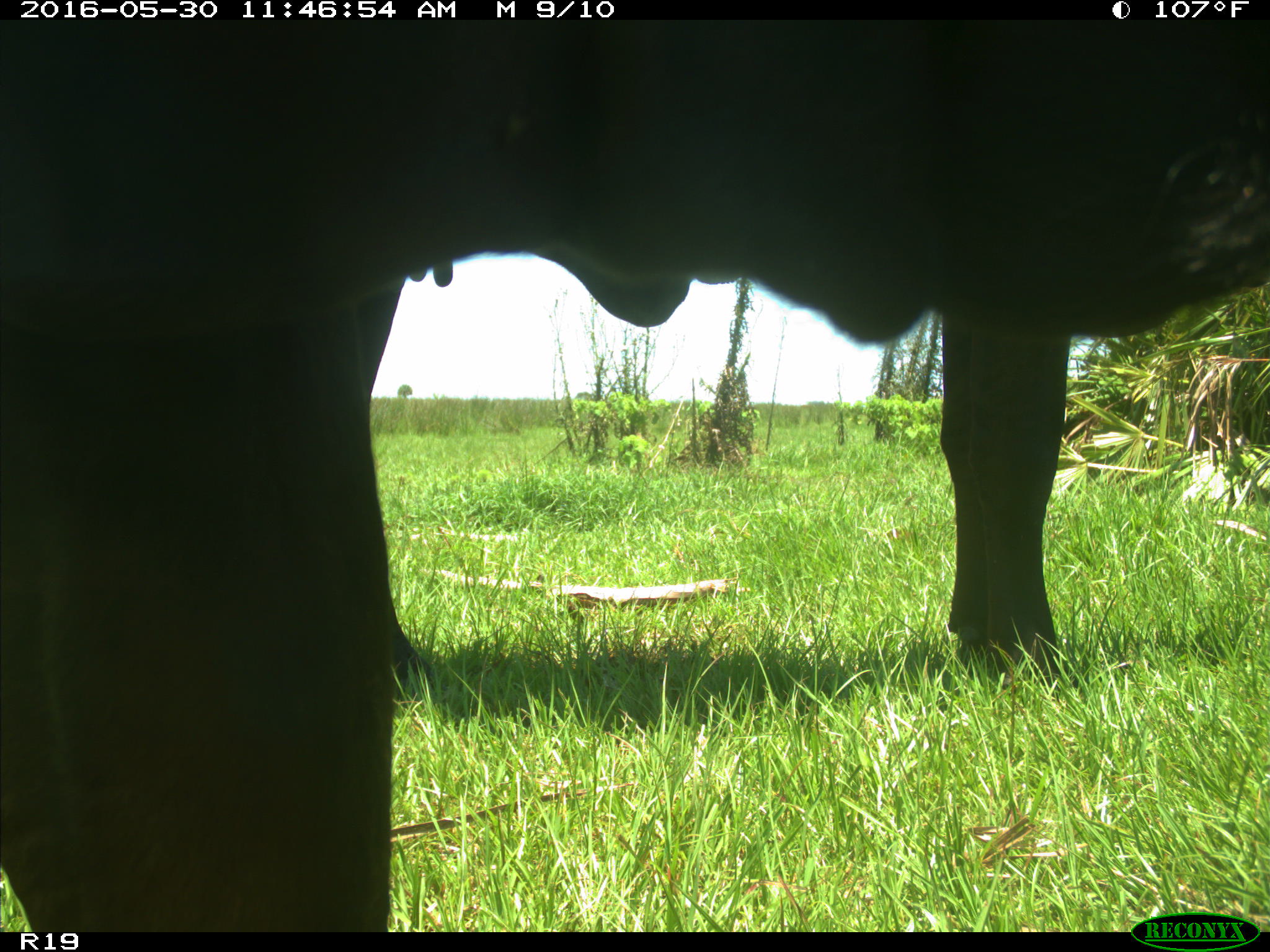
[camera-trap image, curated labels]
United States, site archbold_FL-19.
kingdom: Animalia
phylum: Chordata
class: Mammalia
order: Artiodactyla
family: Bovidae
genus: Bos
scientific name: Bos taurus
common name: domestic cow